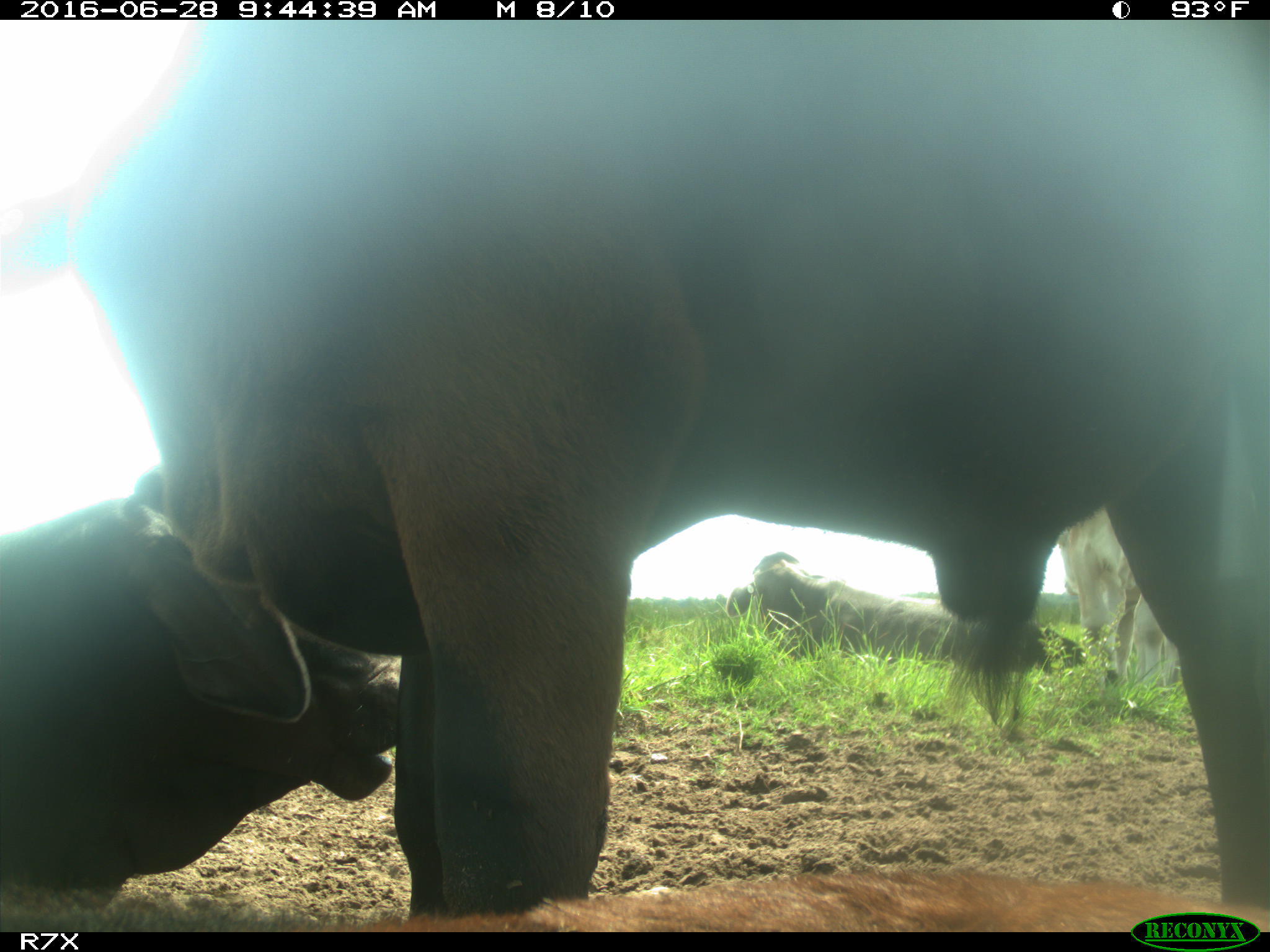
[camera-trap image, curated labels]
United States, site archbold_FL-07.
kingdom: Animalia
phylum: Chordata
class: Mammalia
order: Artiodactyla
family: Bovidae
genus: Bos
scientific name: Bos taurus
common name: domestic cow